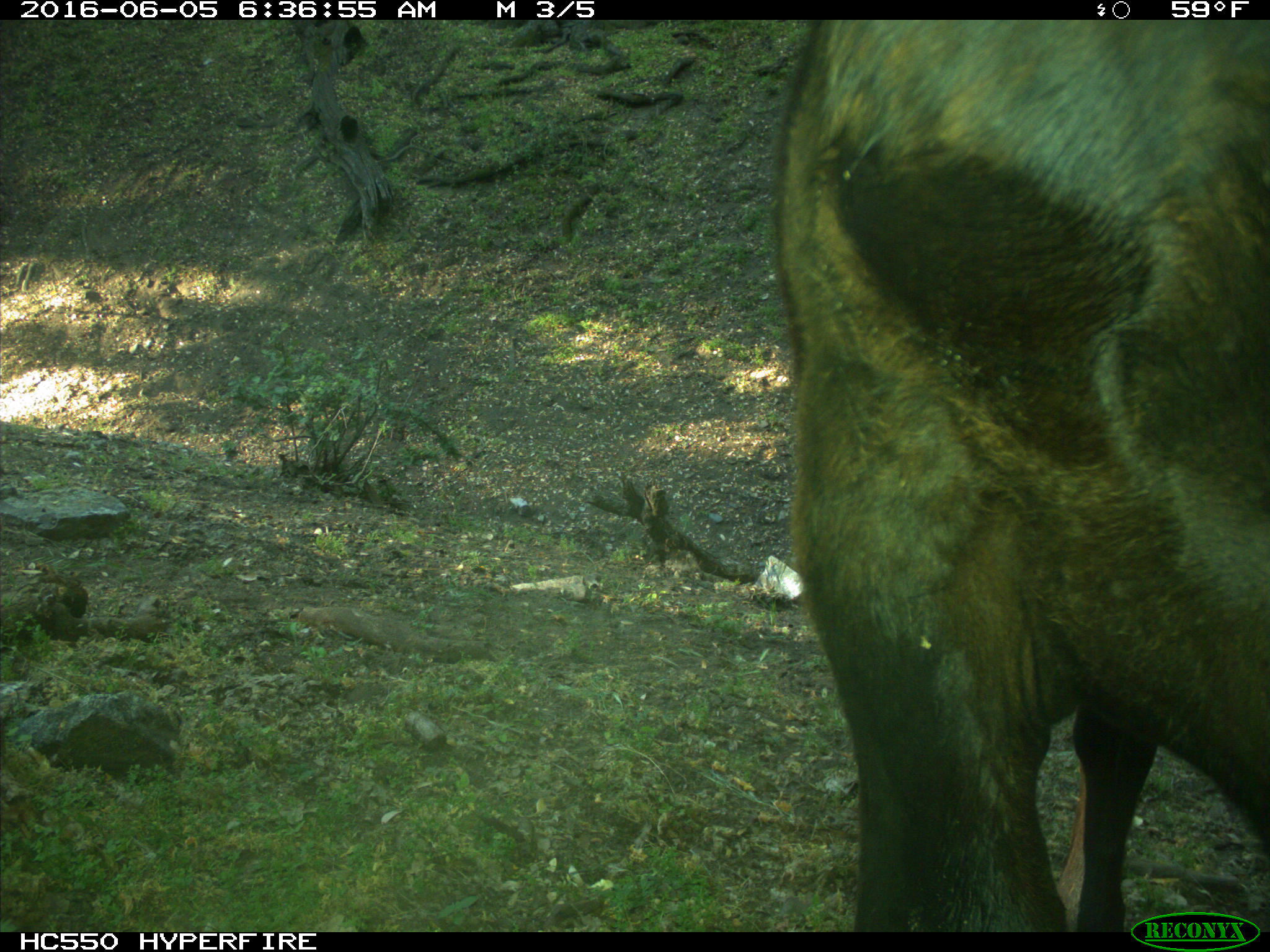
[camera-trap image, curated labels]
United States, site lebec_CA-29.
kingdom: Animalia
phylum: Chordata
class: Mammalia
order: Artiodactyla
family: Bovidae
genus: Bos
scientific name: Bos taurus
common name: domestic cow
Bos taurus (domestic cow).